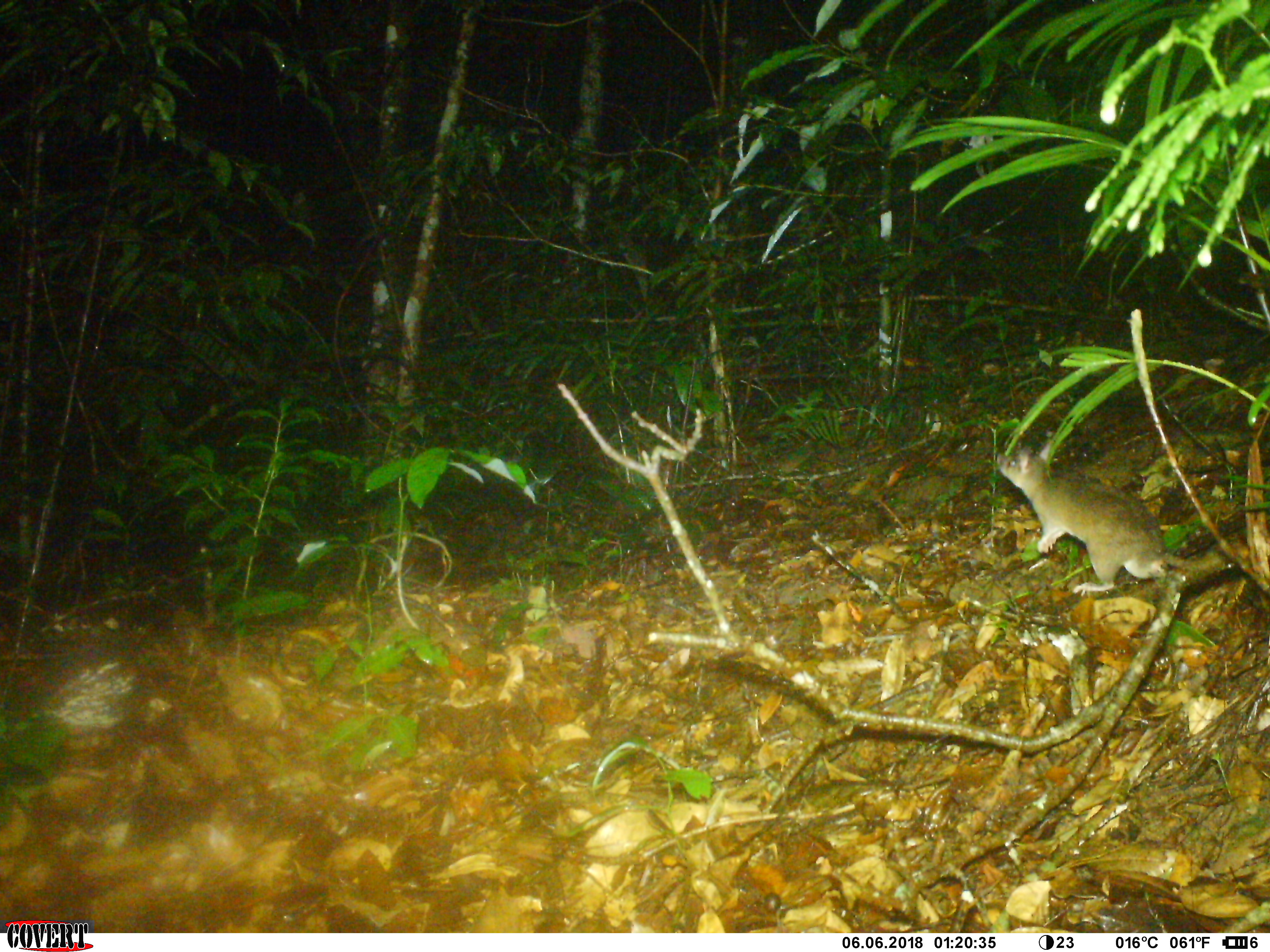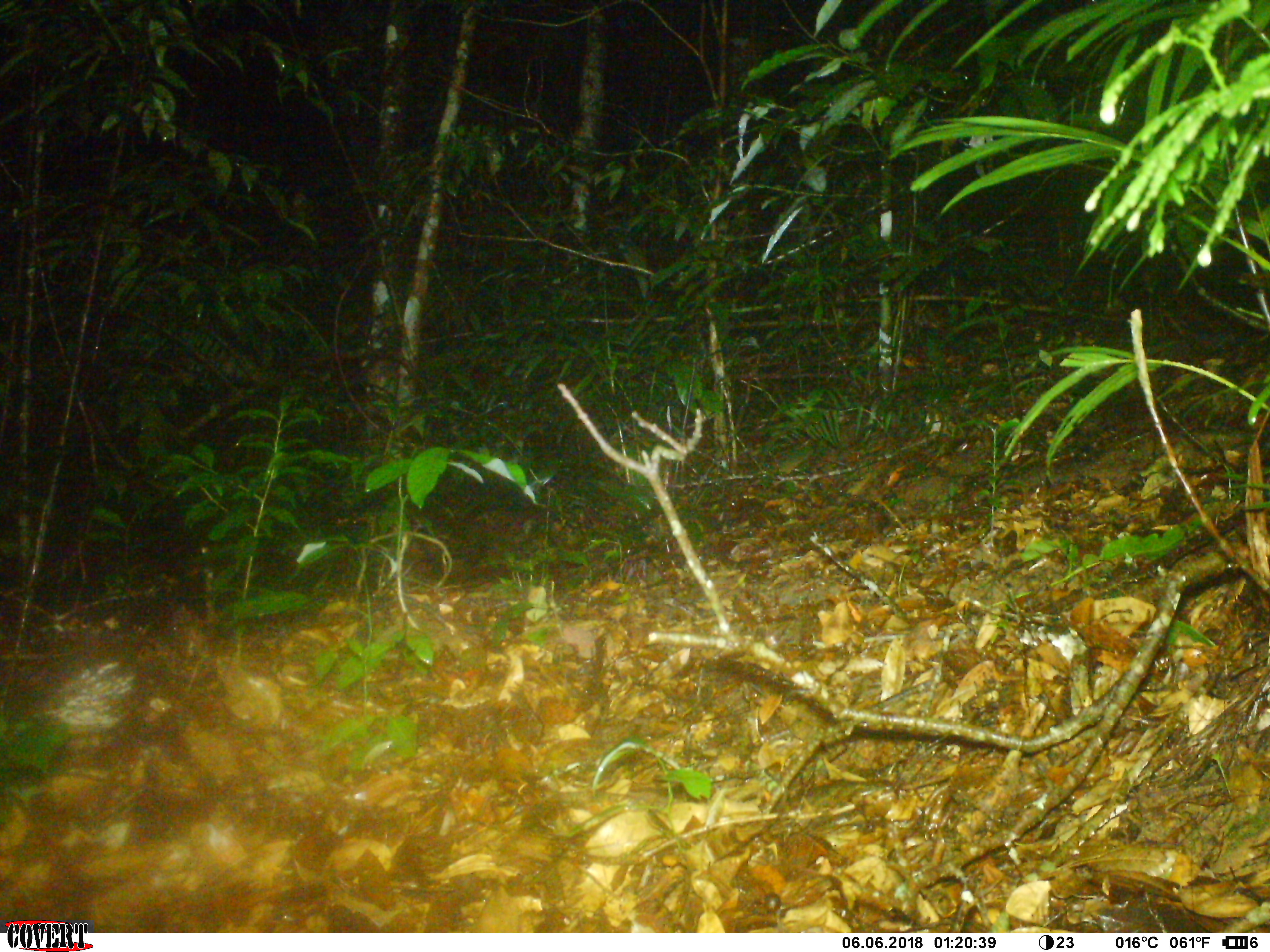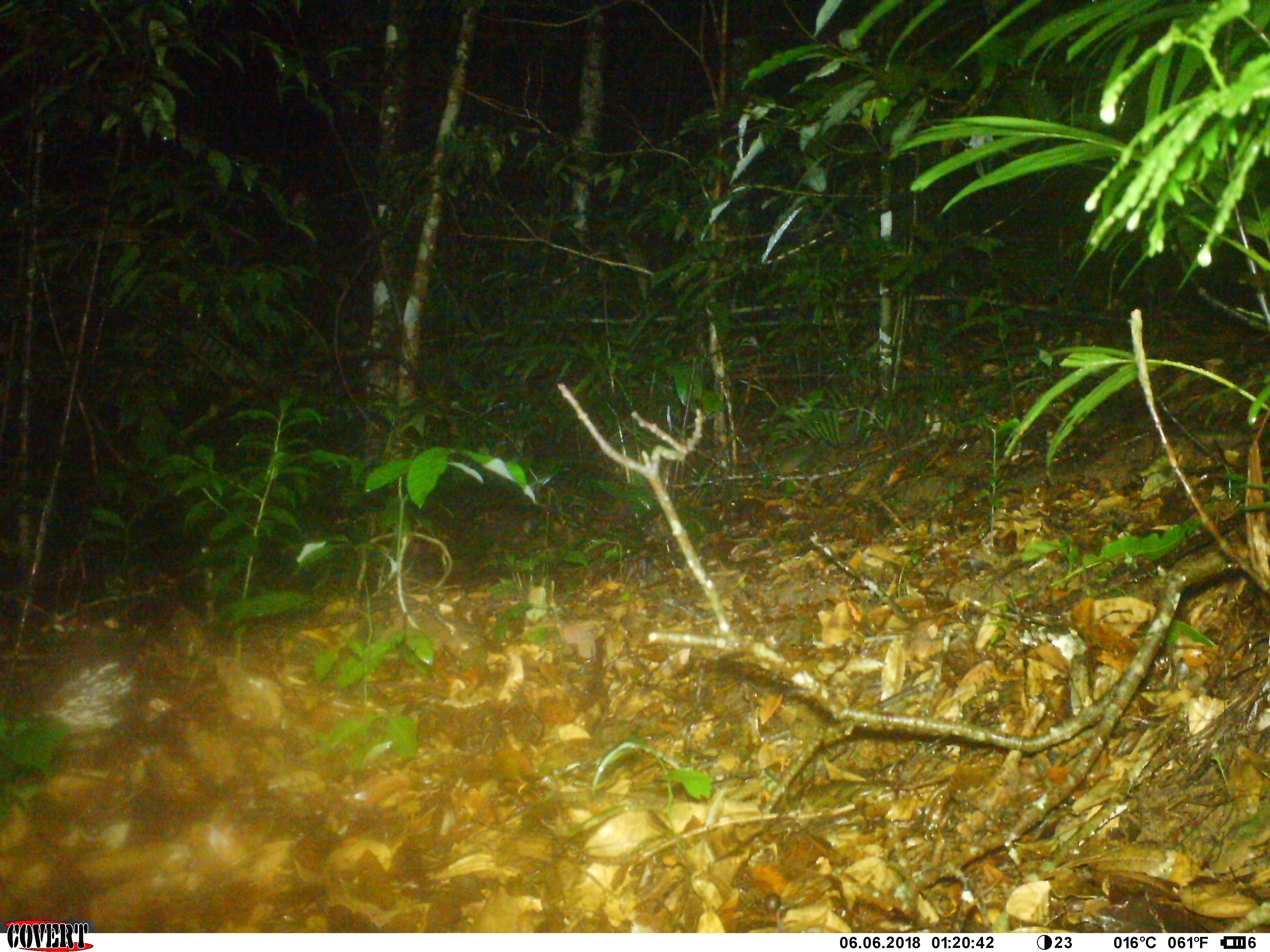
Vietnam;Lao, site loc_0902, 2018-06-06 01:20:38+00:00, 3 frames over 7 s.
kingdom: Animalia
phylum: Chordata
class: Mammalia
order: Rodentia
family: Muridae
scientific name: Muridae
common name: old-world mice and rats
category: unidentified murid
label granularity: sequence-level